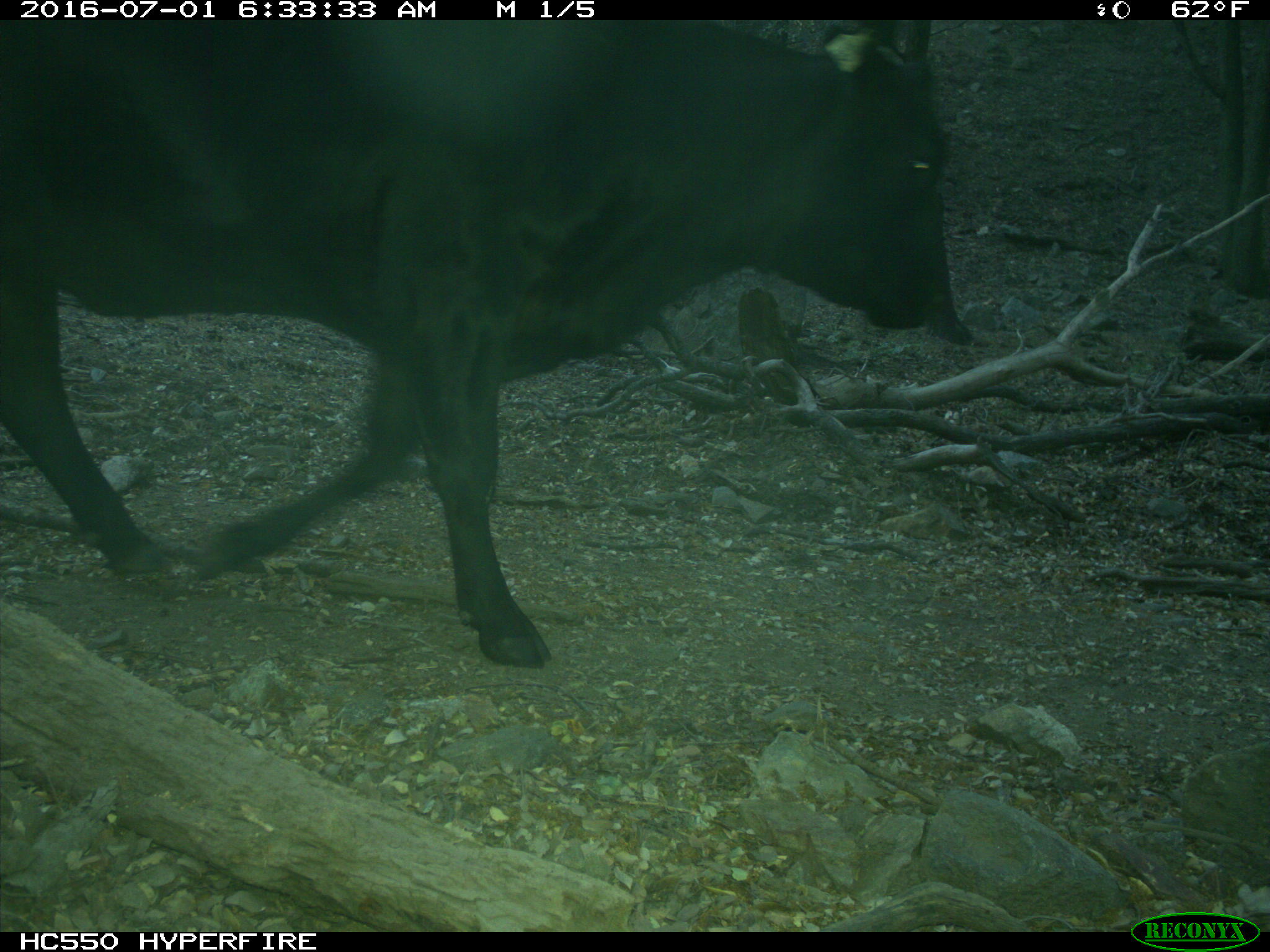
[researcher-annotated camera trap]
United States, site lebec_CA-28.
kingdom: Animalia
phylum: Chordata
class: Mammalia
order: Artiodactyla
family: Bovidae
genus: Bos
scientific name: Bos taurus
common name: domestic cow